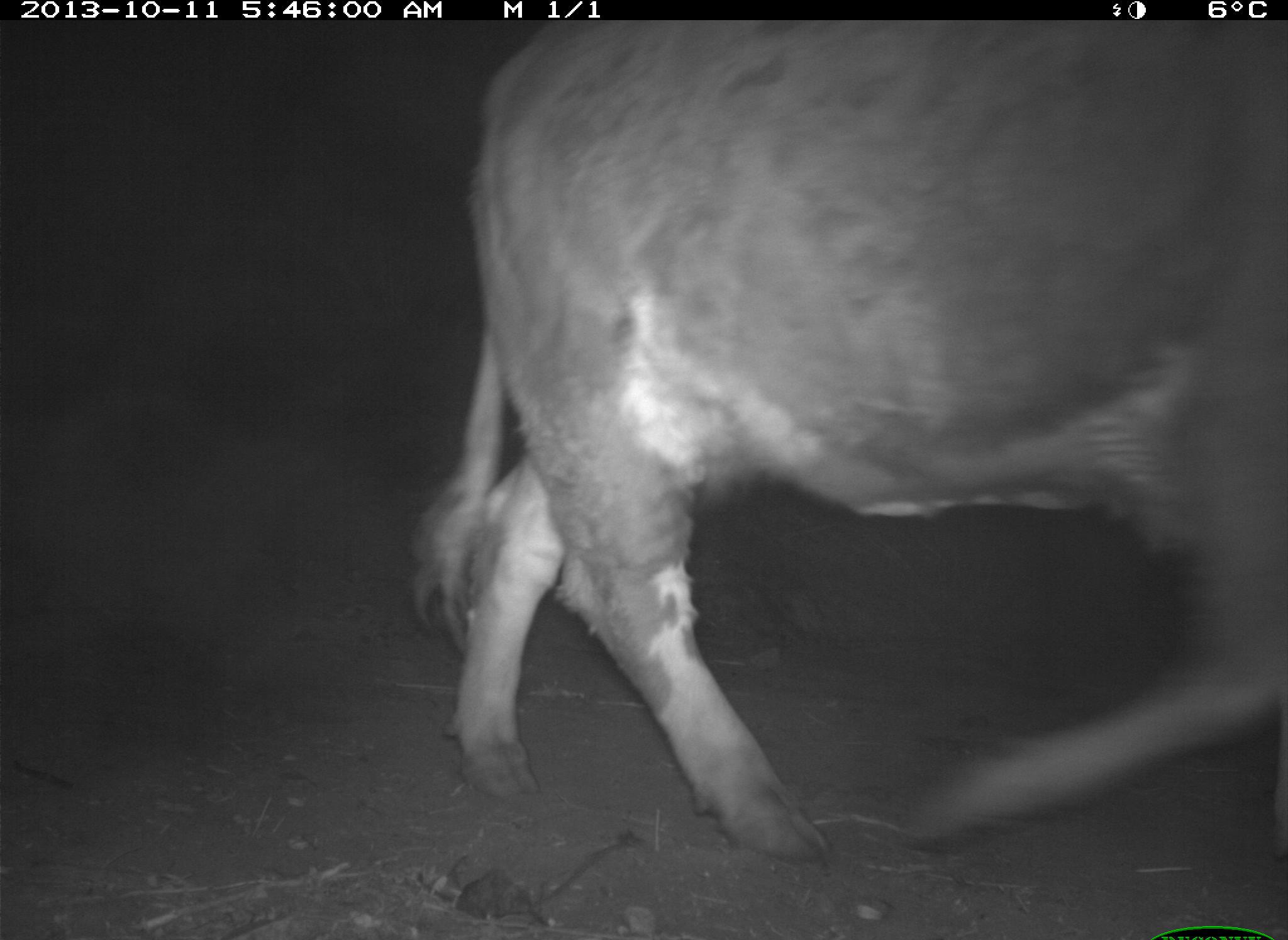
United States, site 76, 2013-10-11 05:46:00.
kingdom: Animalia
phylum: Chordata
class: Mammalia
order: Artiodactyla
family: Bovidae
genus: Bos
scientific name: Bos taurus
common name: cow